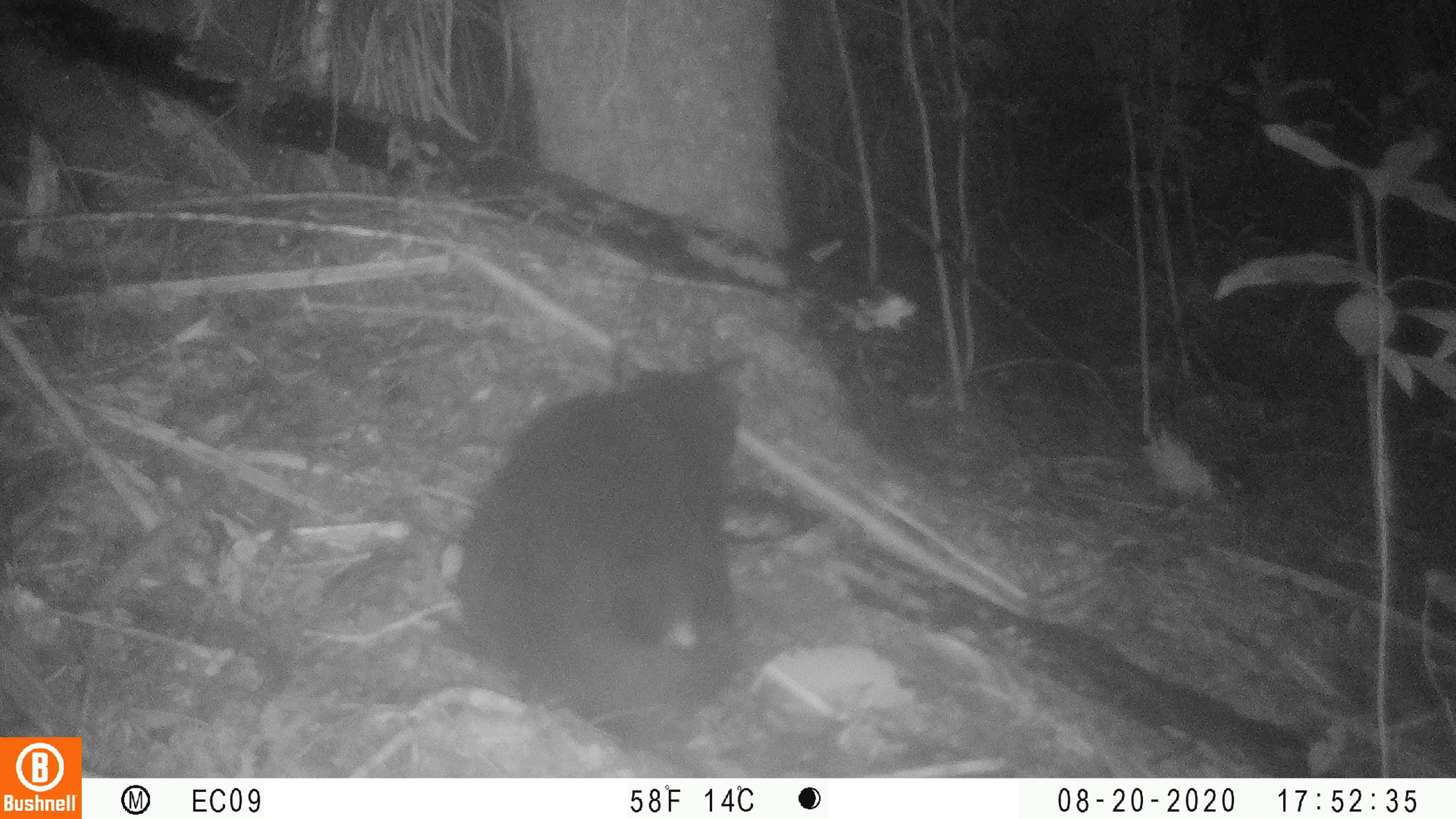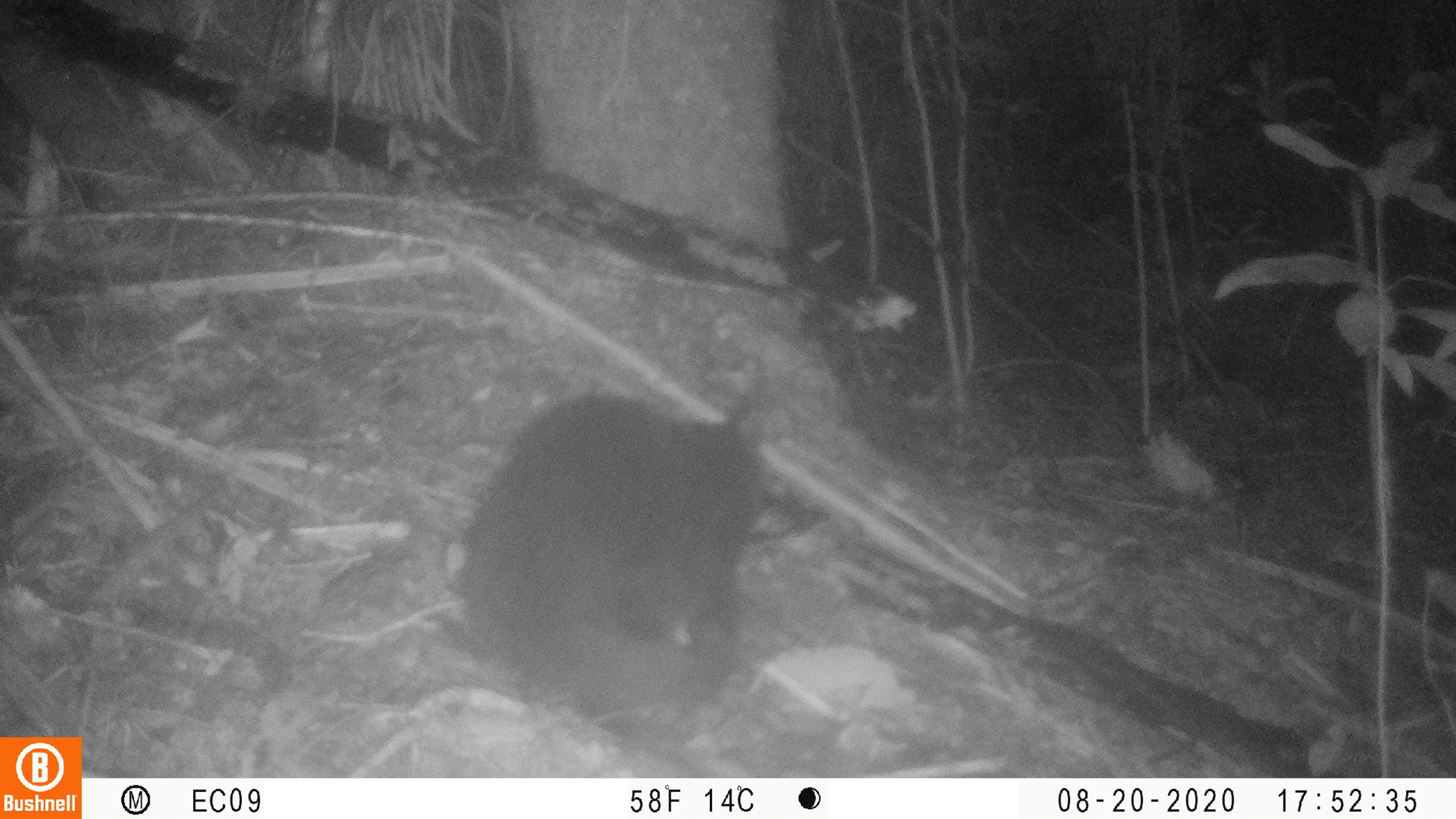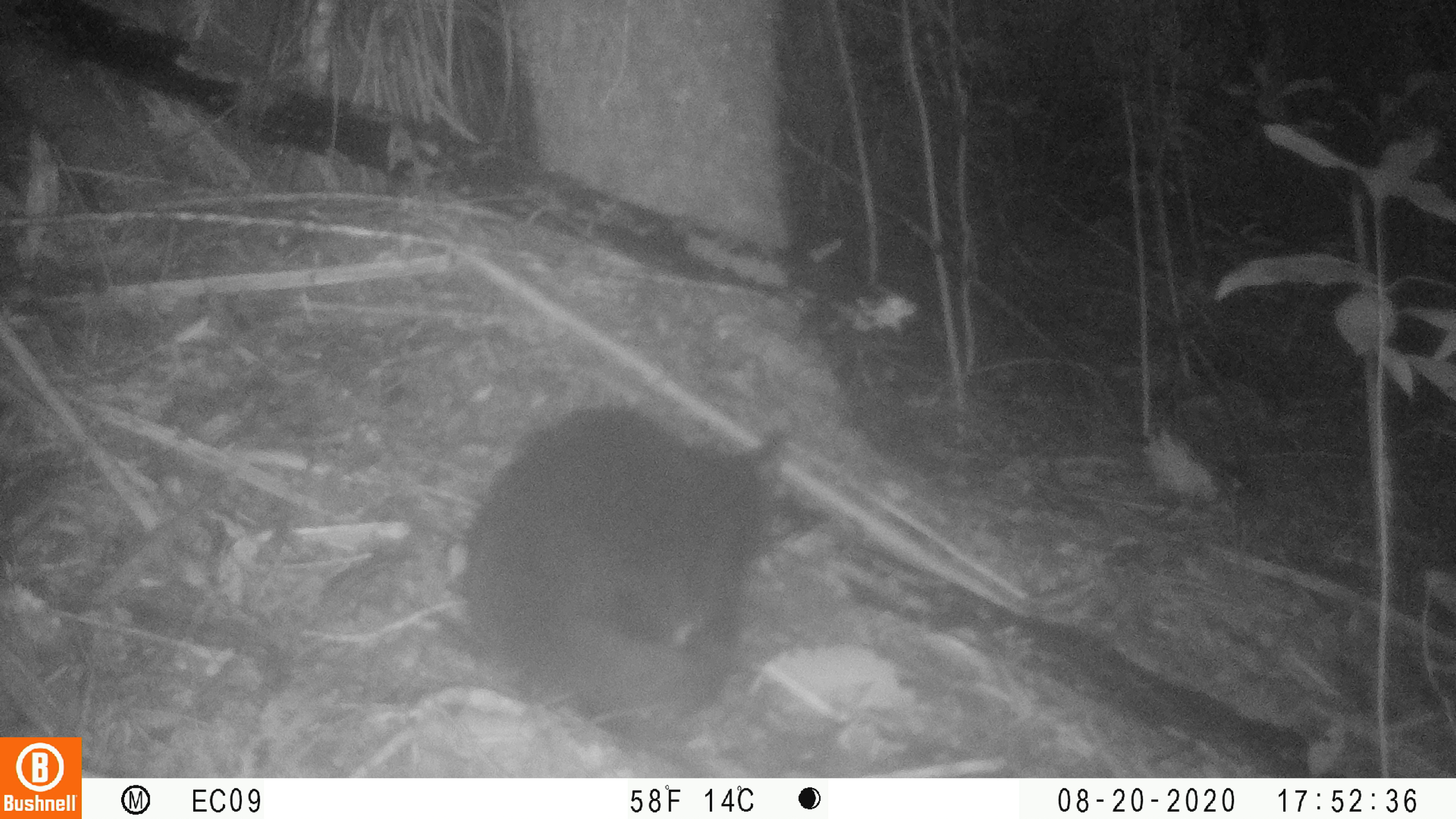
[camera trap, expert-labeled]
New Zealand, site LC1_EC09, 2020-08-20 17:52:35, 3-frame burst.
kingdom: Animalia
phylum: Chordata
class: Mammalia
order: Carnivora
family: Felidae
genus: Felis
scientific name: Felis catus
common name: domestic cat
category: cat